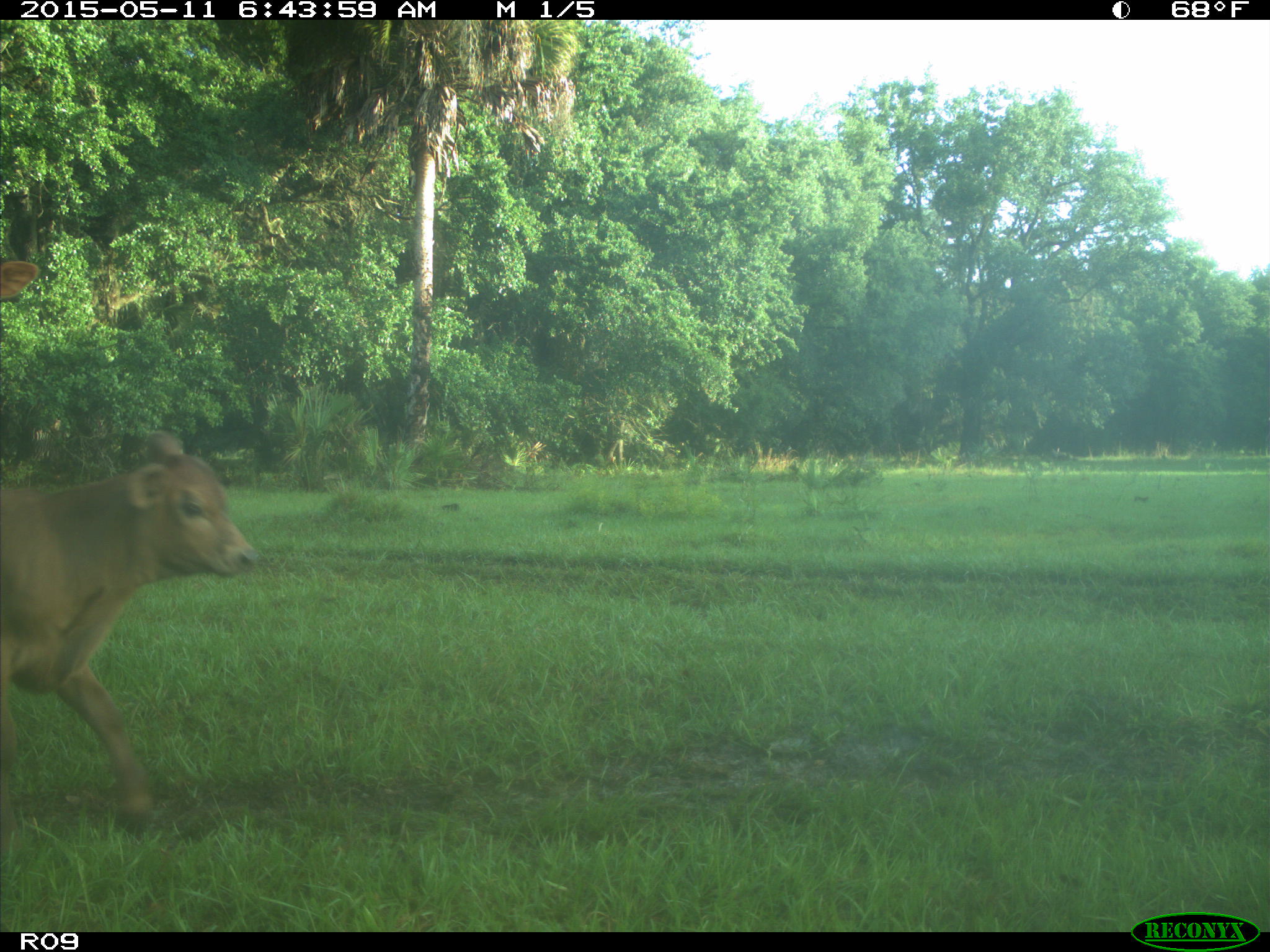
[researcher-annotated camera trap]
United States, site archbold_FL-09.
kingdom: Animalia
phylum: Chordata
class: Mammalia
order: Artiodactyla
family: Bovidae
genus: Bos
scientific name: Bos taurus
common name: domestic cow